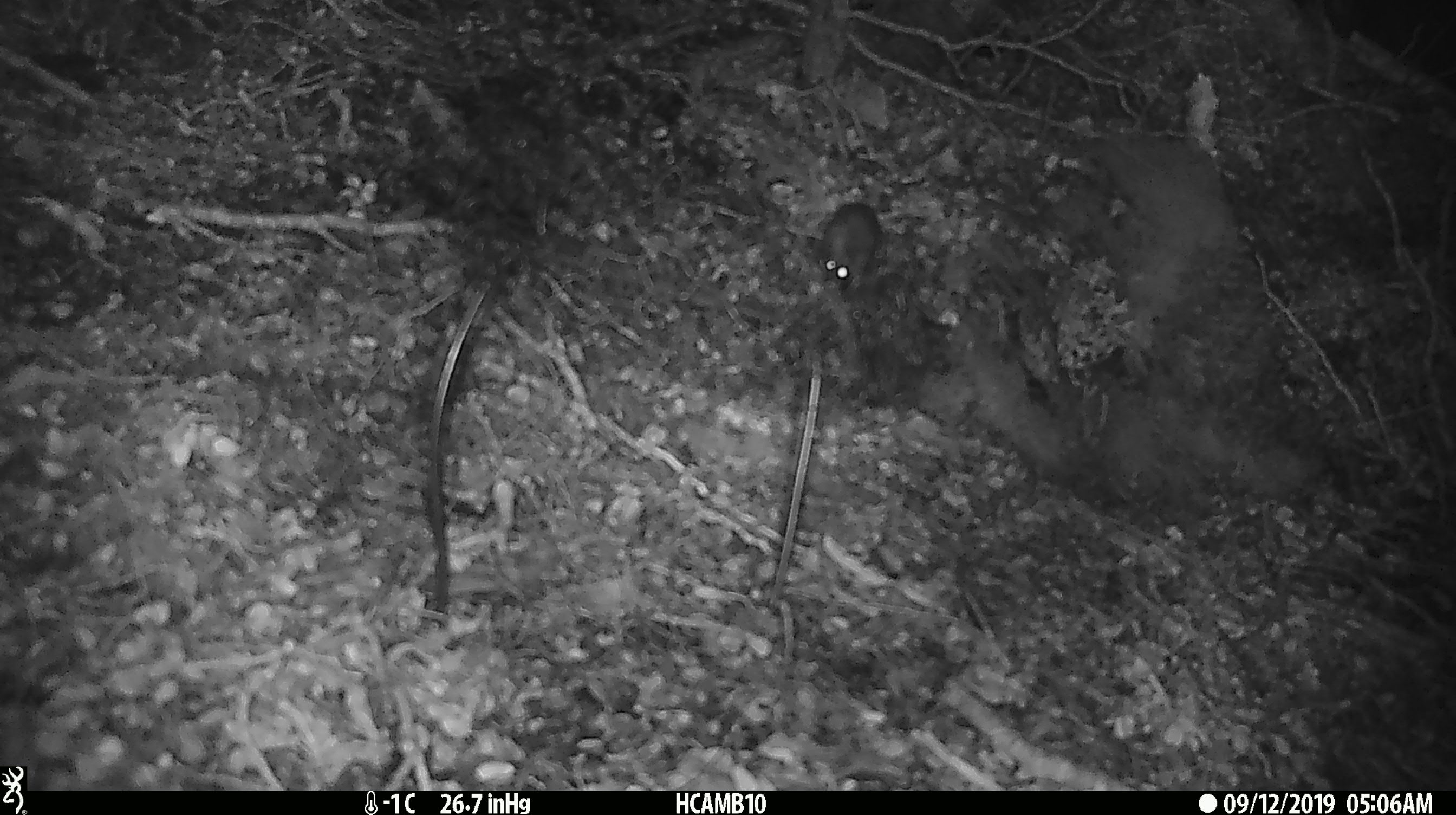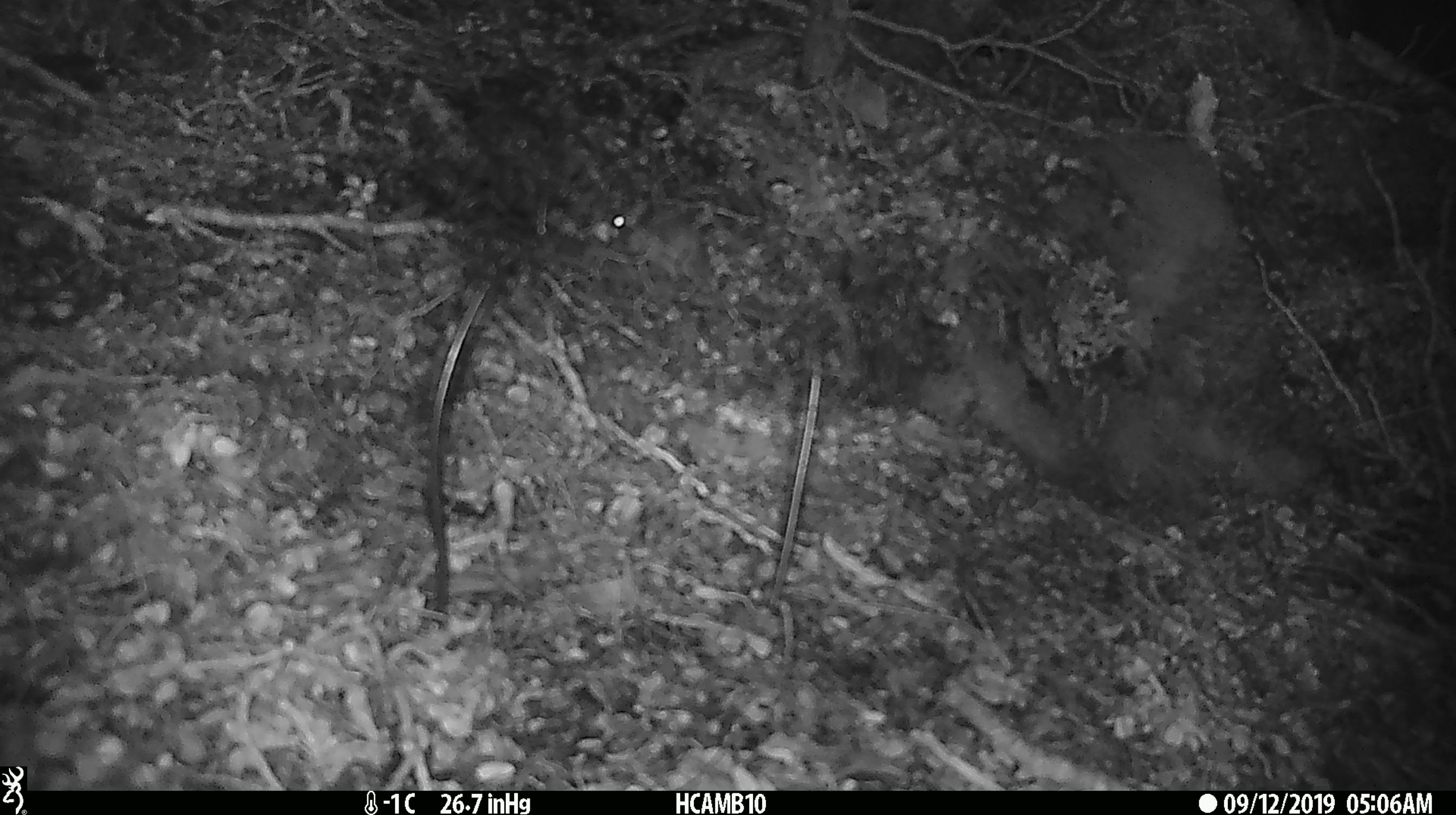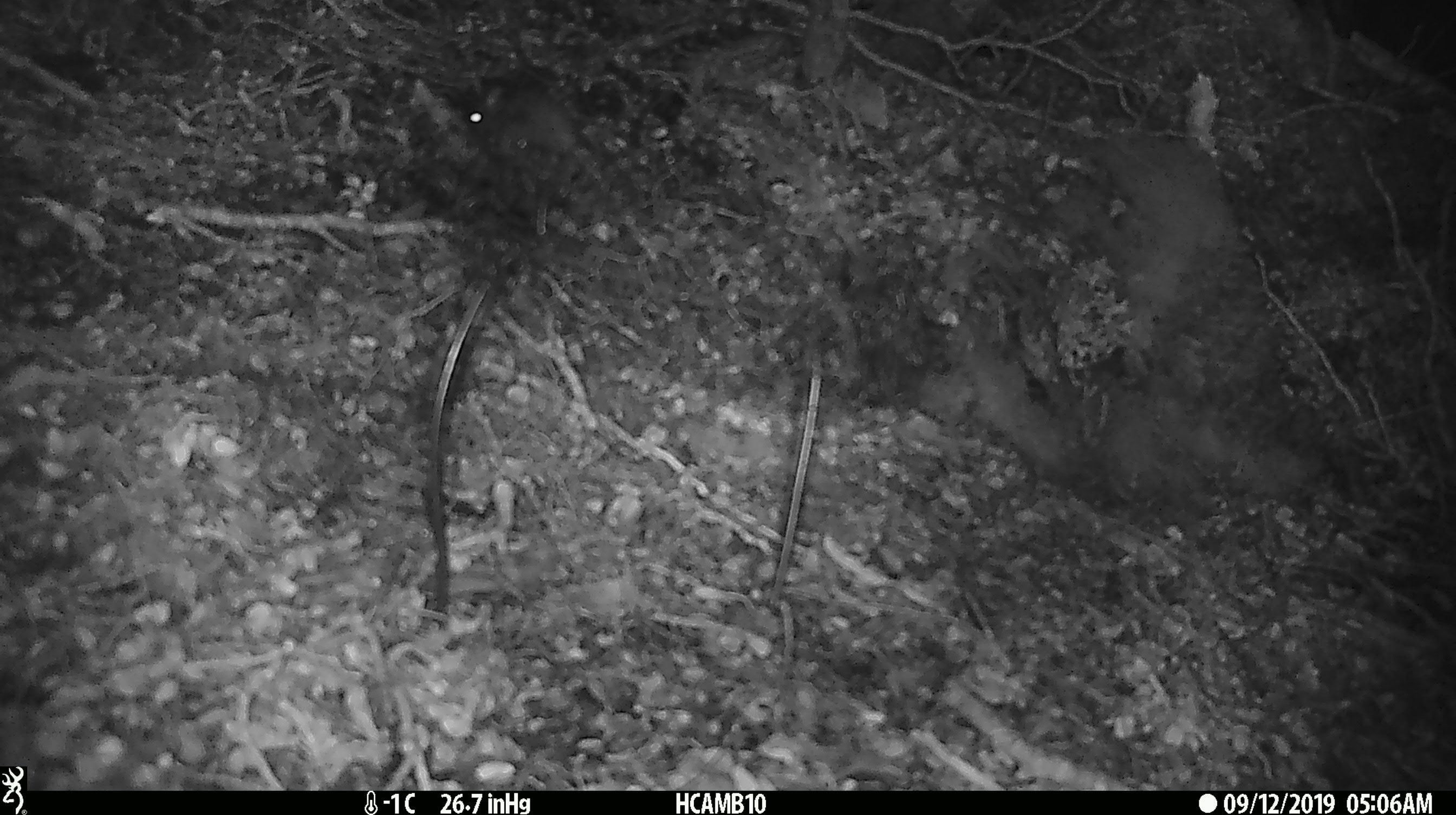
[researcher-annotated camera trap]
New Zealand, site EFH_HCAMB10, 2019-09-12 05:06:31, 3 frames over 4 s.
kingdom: Animalia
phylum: Chordata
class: Mammalia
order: Rodentia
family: Muridae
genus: Mus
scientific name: Mus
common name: mouse